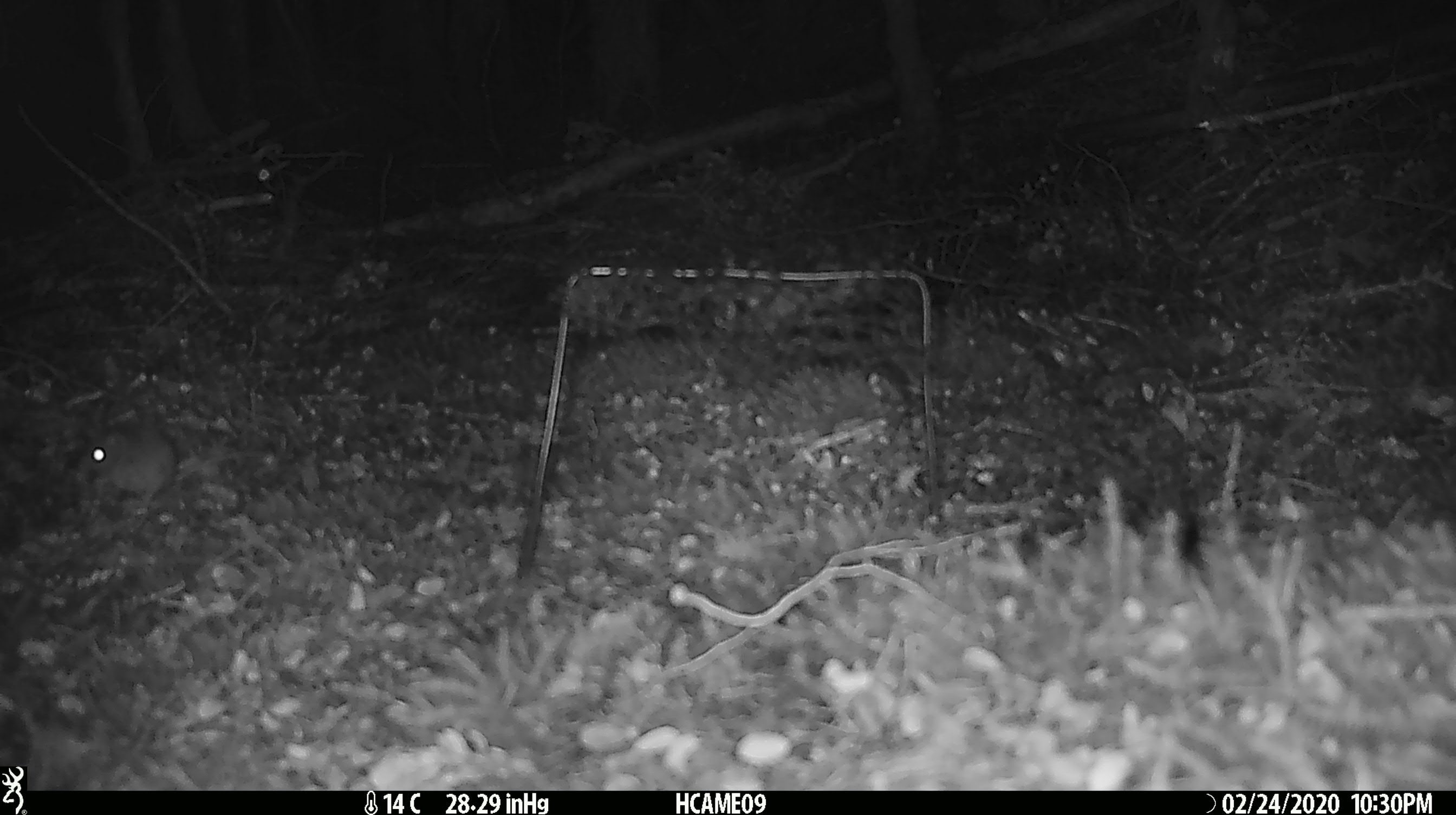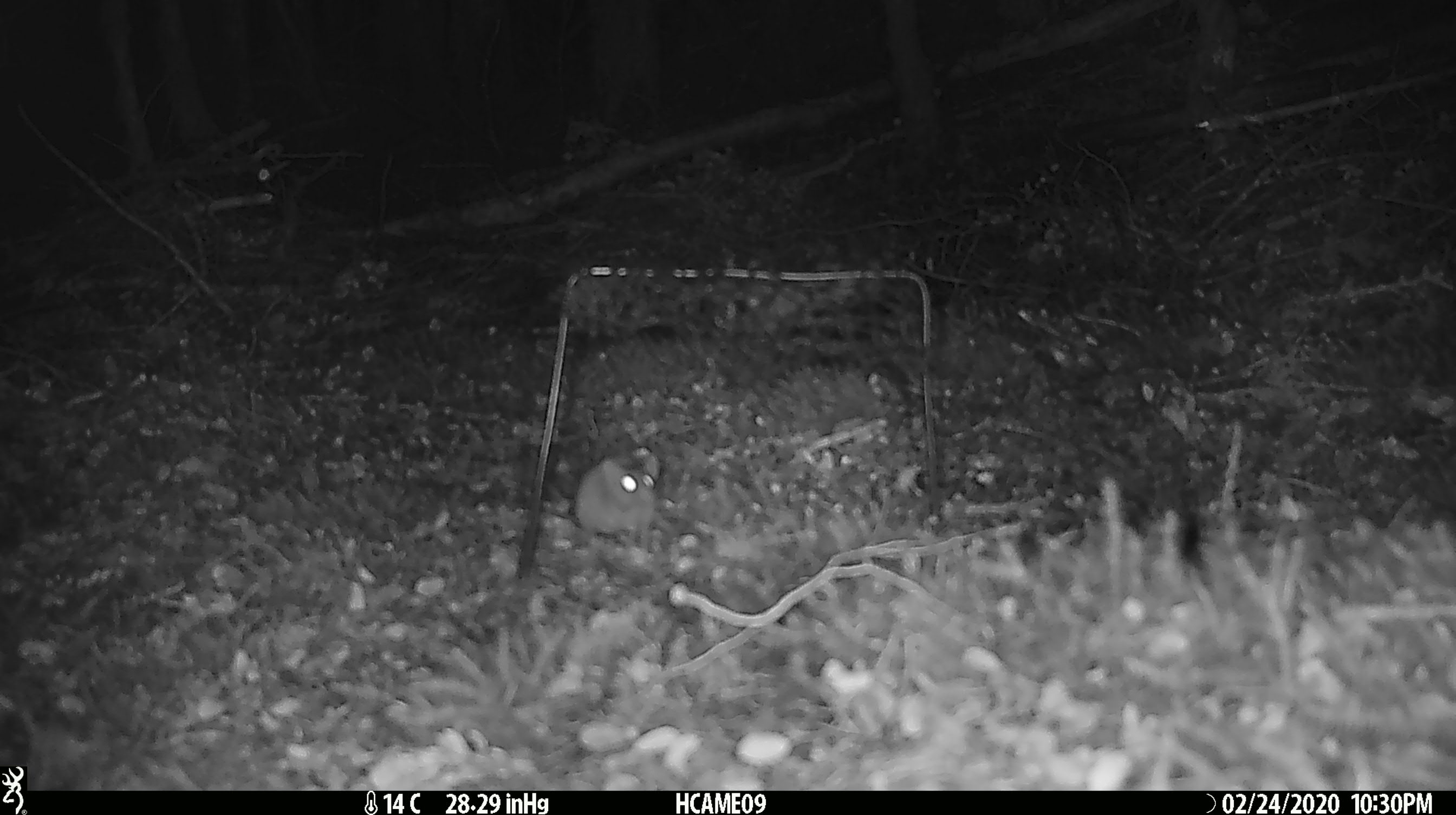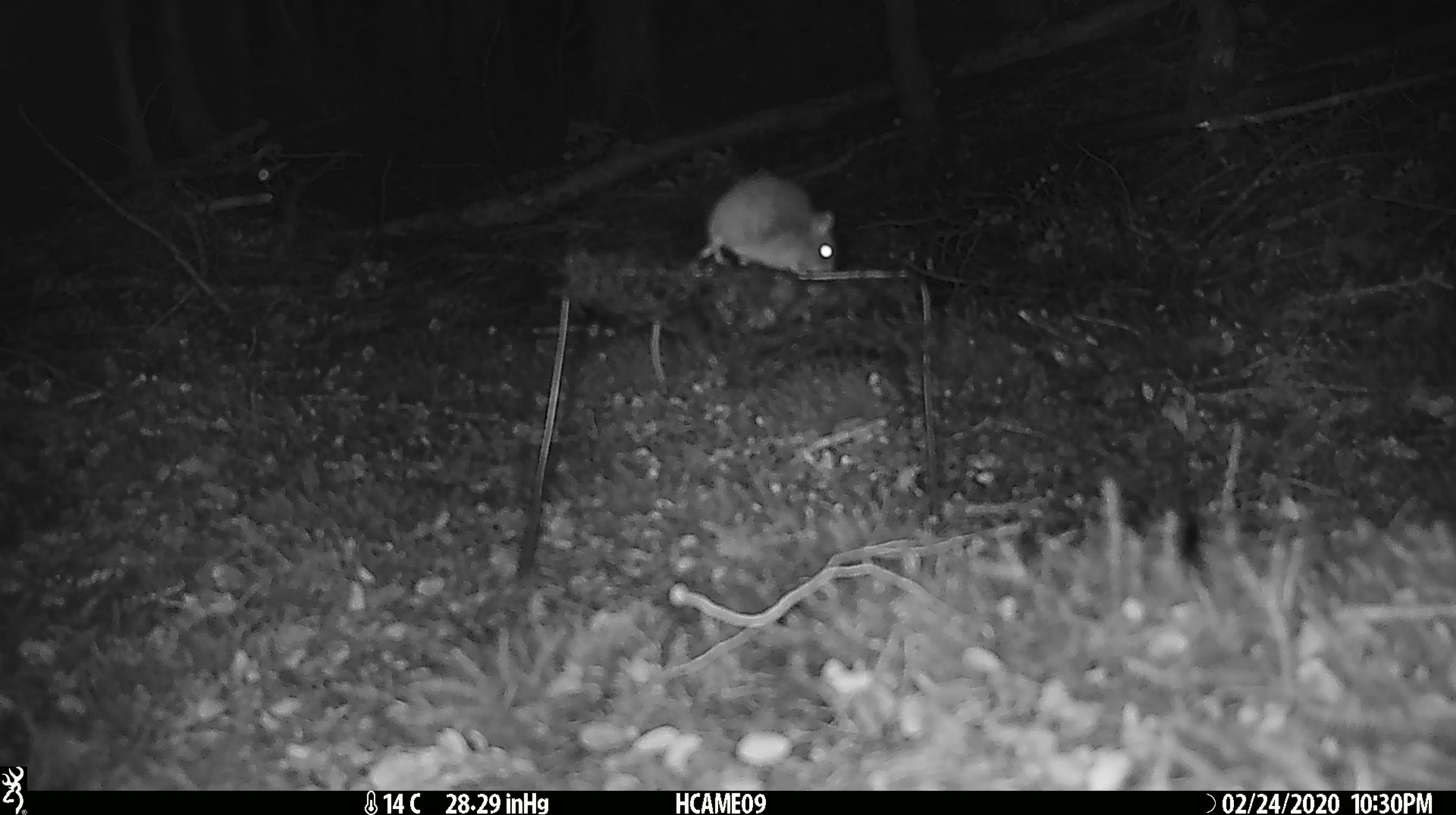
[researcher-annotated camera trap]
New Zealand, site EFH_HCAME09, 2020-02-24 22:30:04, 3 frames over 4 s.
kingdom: Animalia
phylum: Chordata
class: Mammalia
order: Rodentia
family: Muridae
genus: Mus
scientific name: Mus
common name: mouse